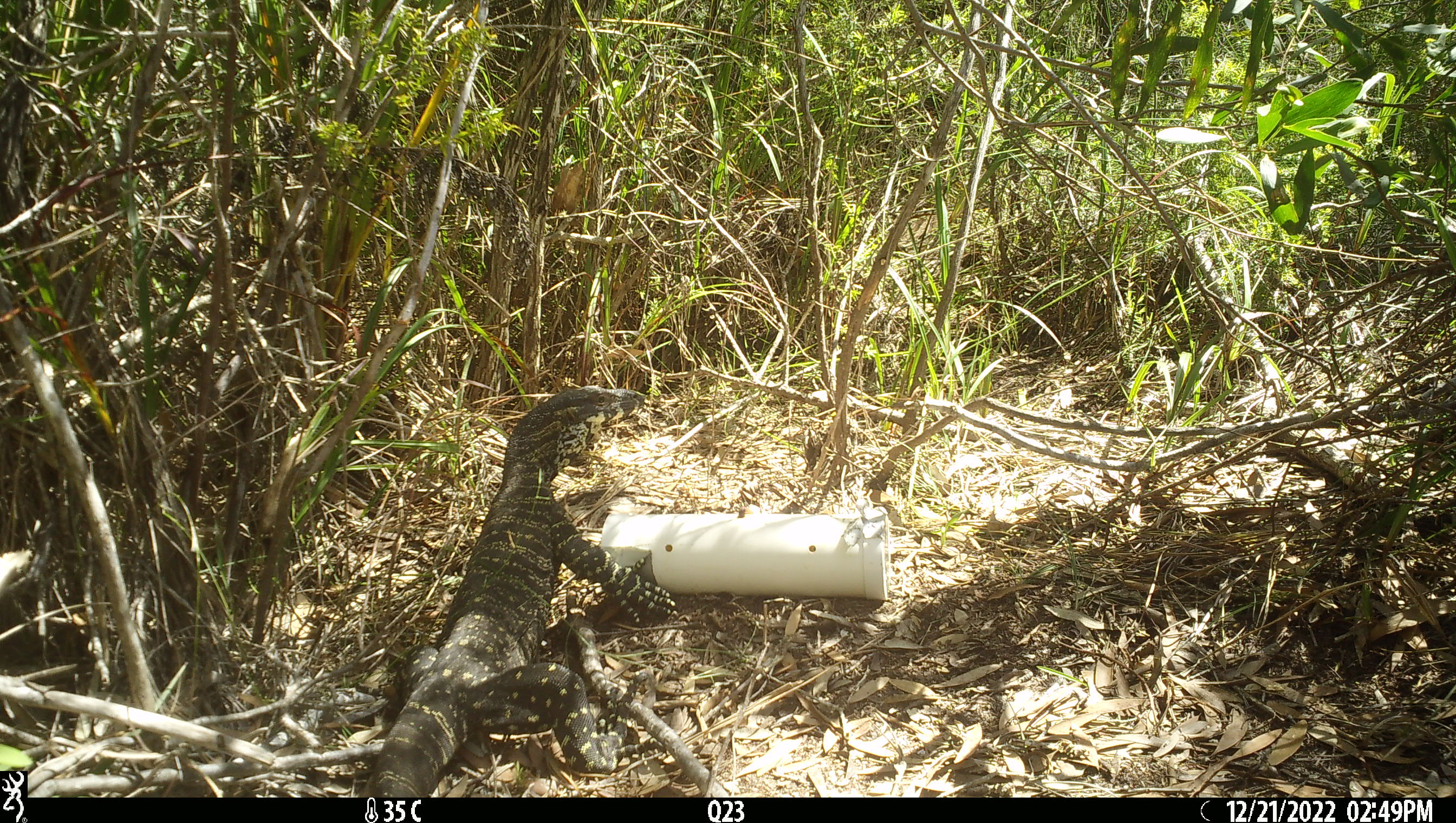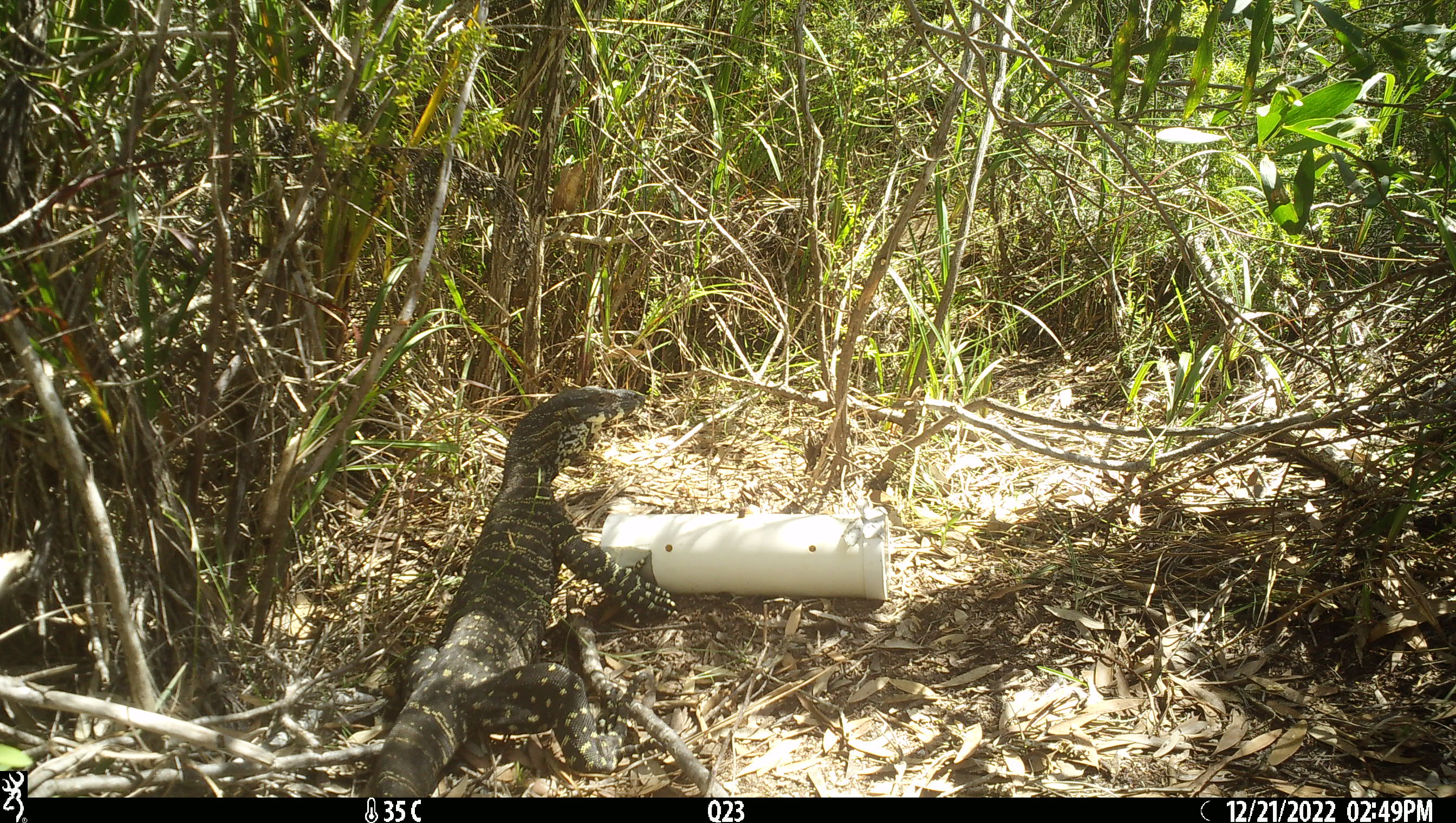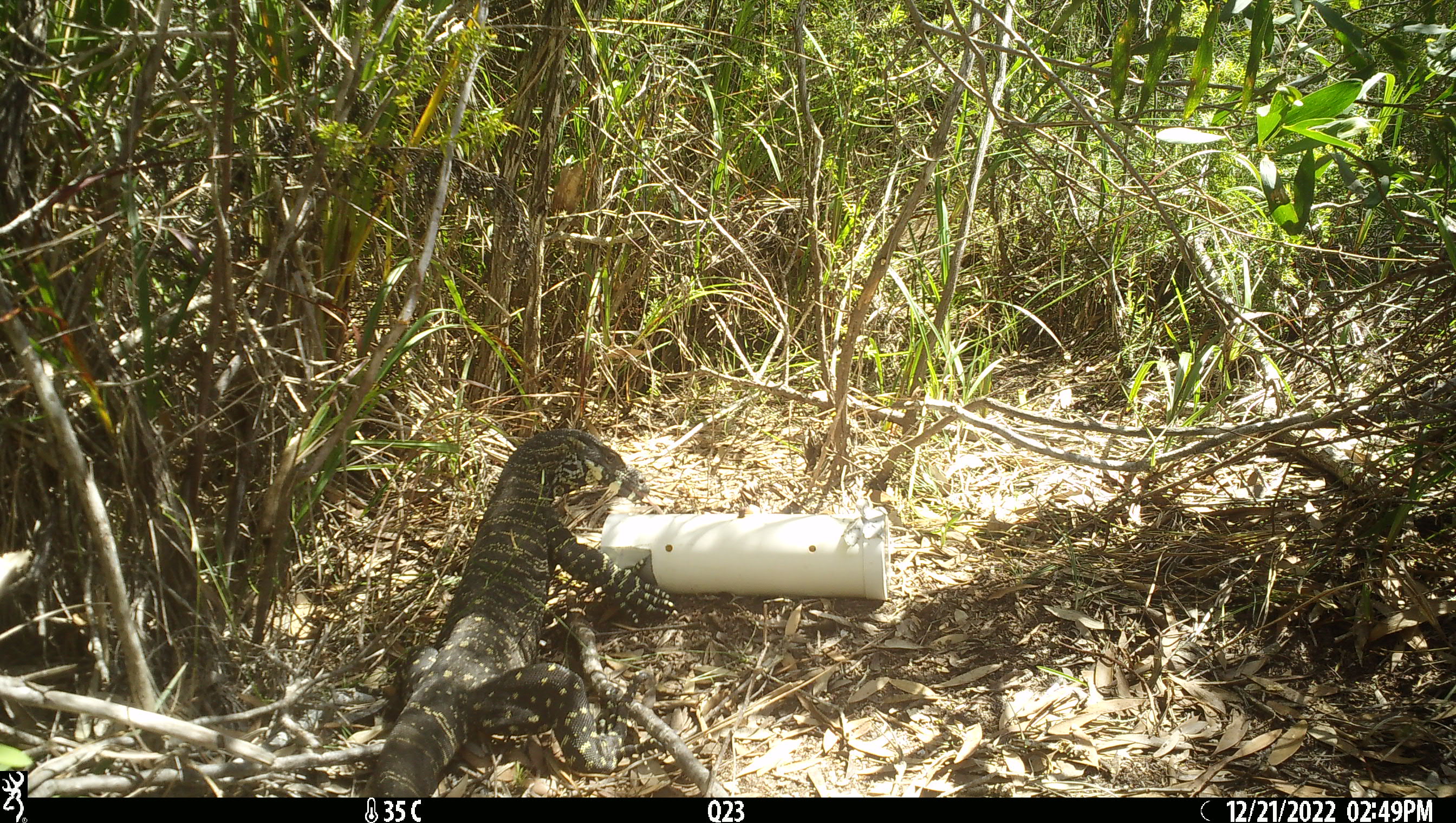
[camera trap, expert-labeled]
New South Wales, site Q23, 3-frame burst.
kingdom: Animalia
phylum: Chordata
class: Reptilia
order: Squamata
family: Varanidae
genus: Varanus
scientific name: Varanus varius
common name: lace monitor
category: goanna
Goanna (lace monitor) (Varanus varius).